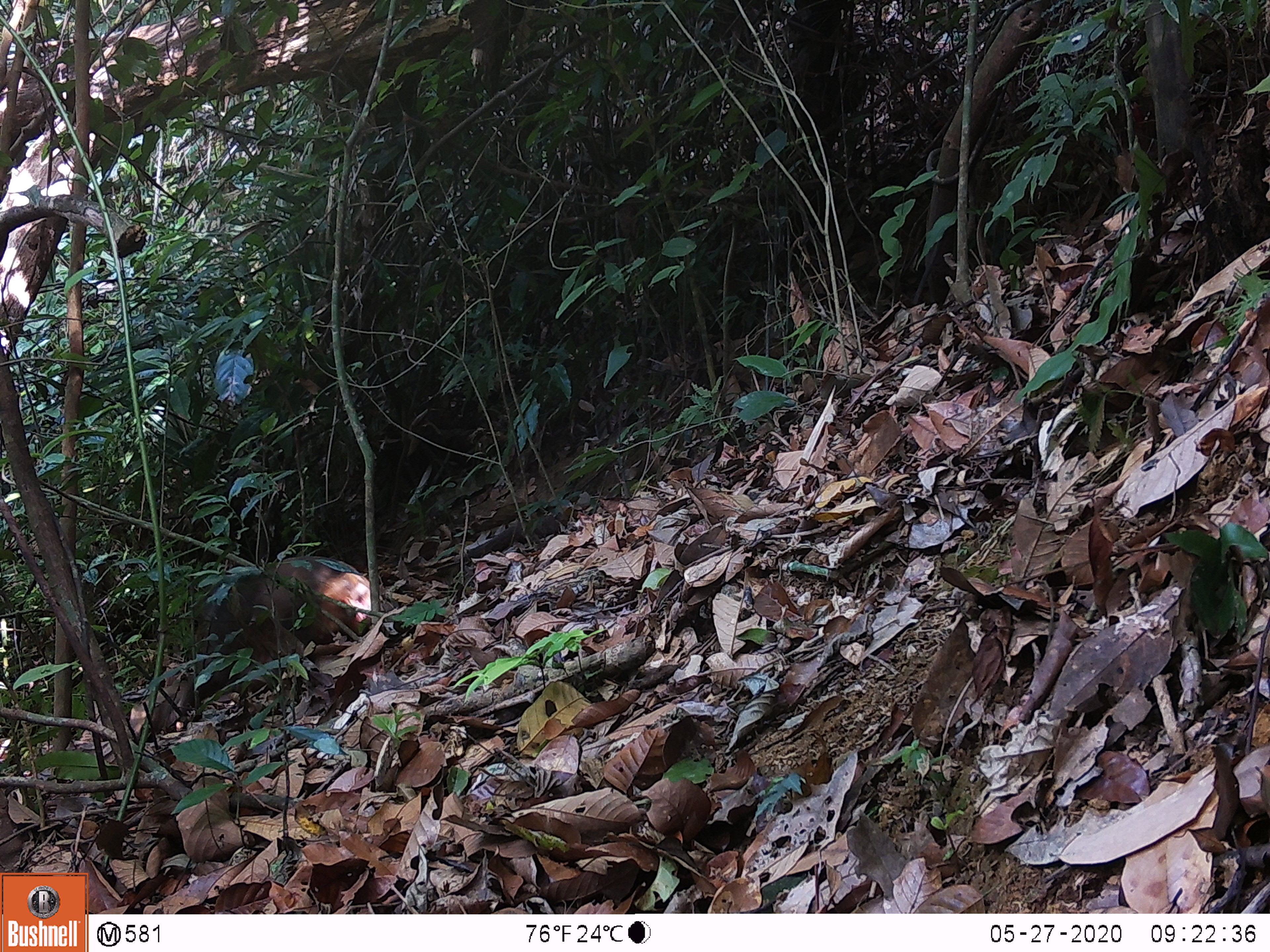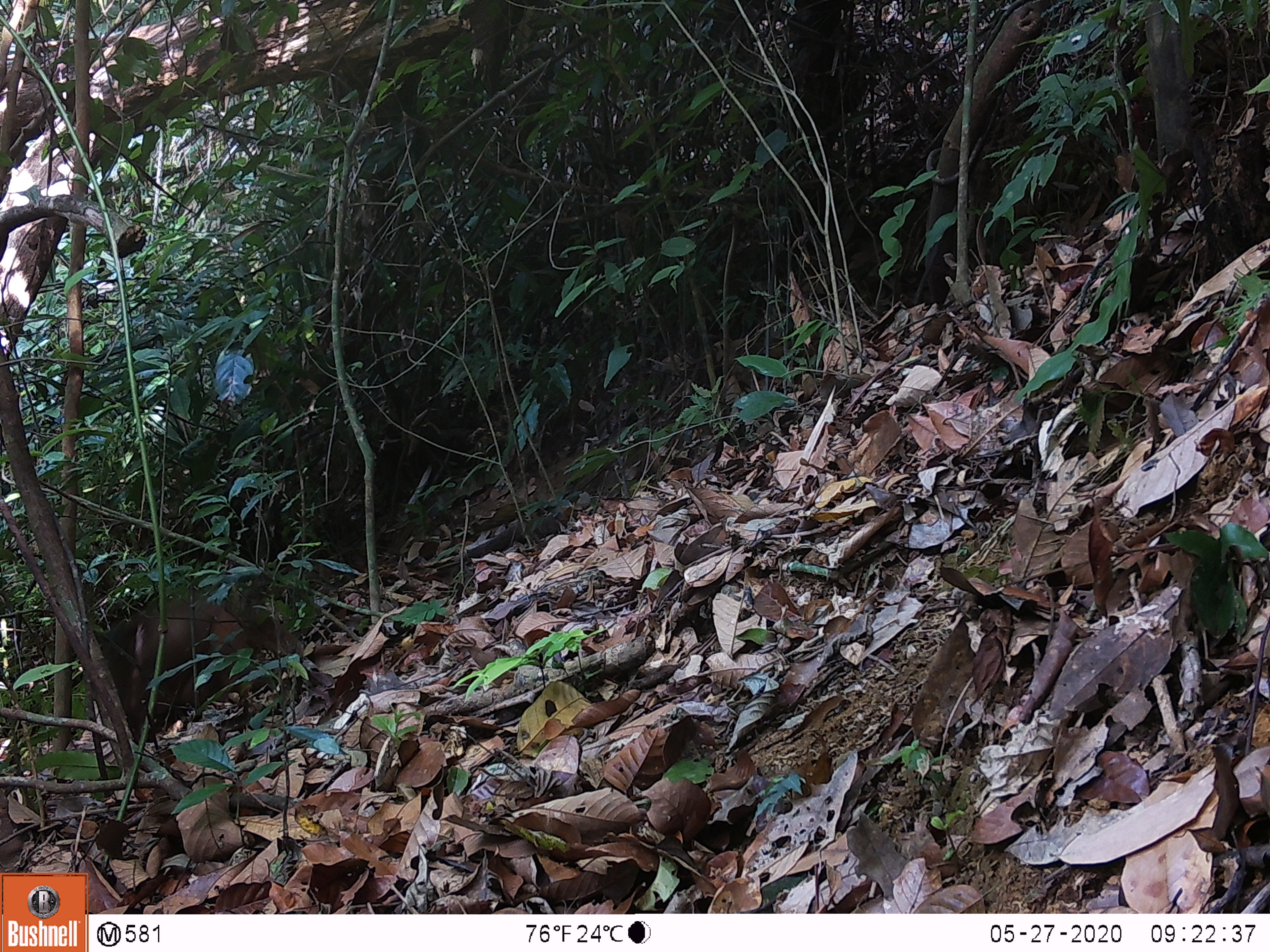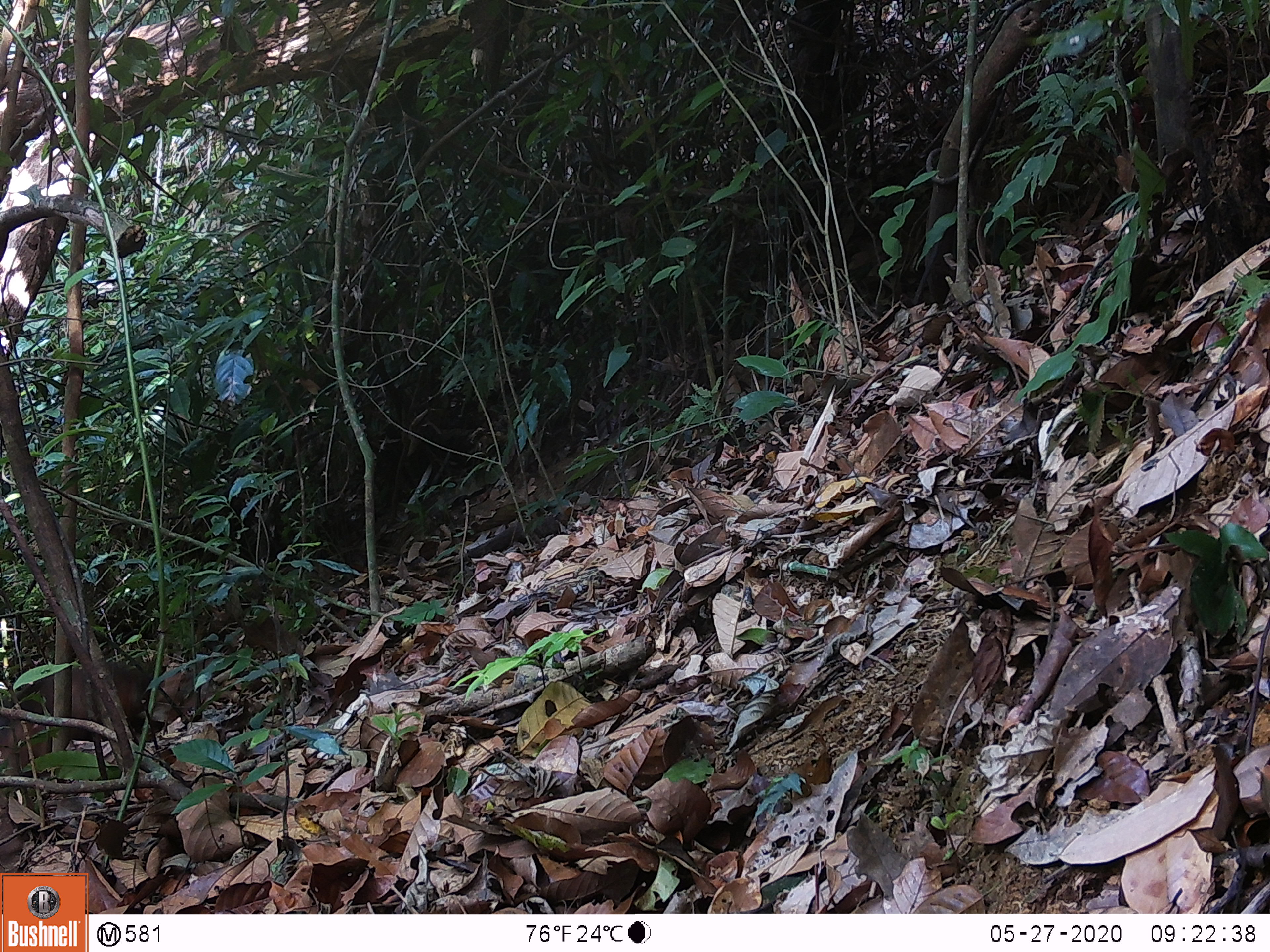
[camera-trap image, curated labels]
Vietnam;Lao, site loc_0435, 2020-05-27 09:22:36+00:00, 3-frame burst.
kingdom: Animalia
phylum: Chordata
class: Mammalia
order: Primates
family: Cercopithecidae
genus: Macaca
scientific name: Macaca arctoides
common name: stump-tailed macaque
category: stump tailed macaque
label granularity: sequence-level